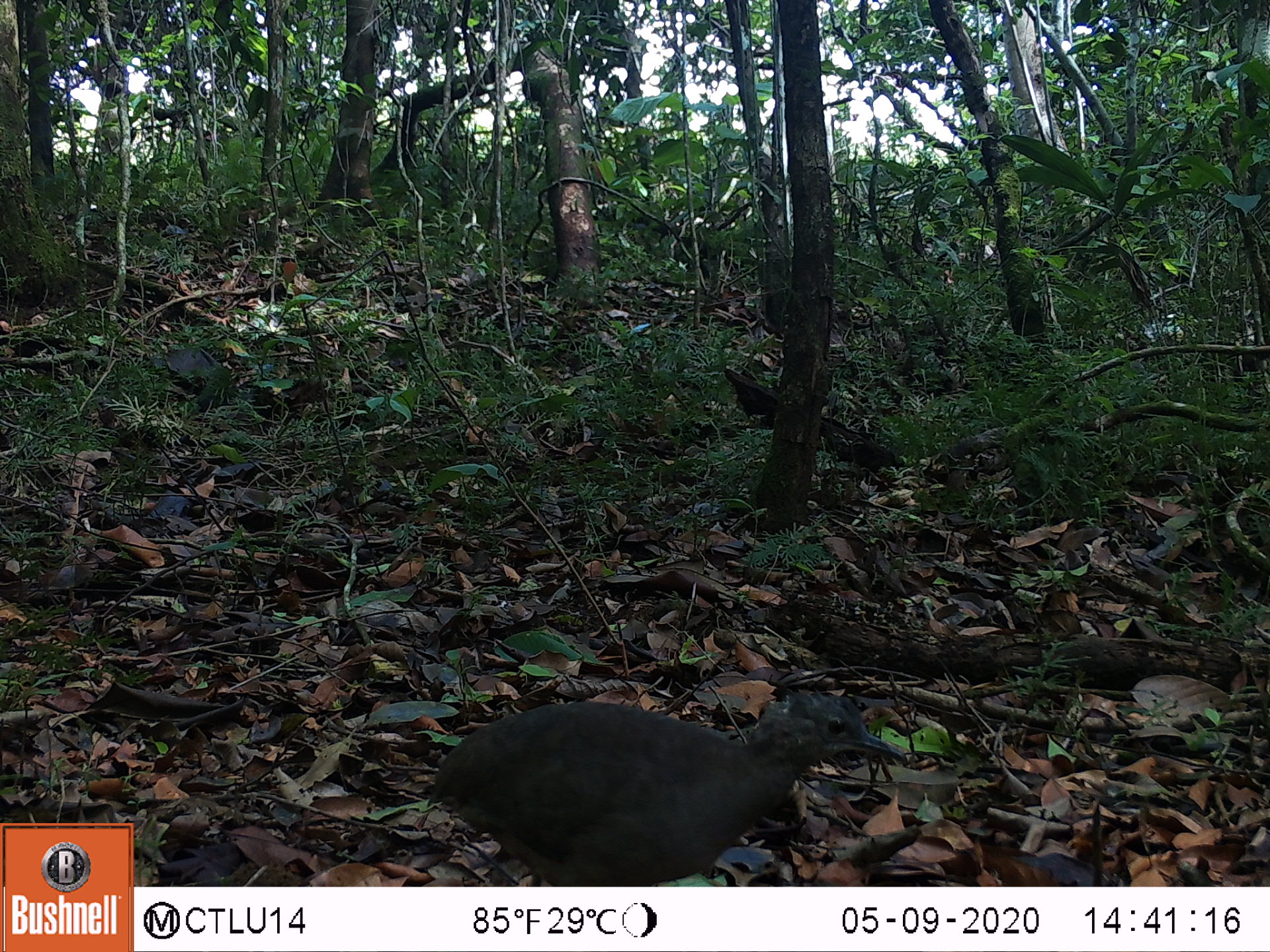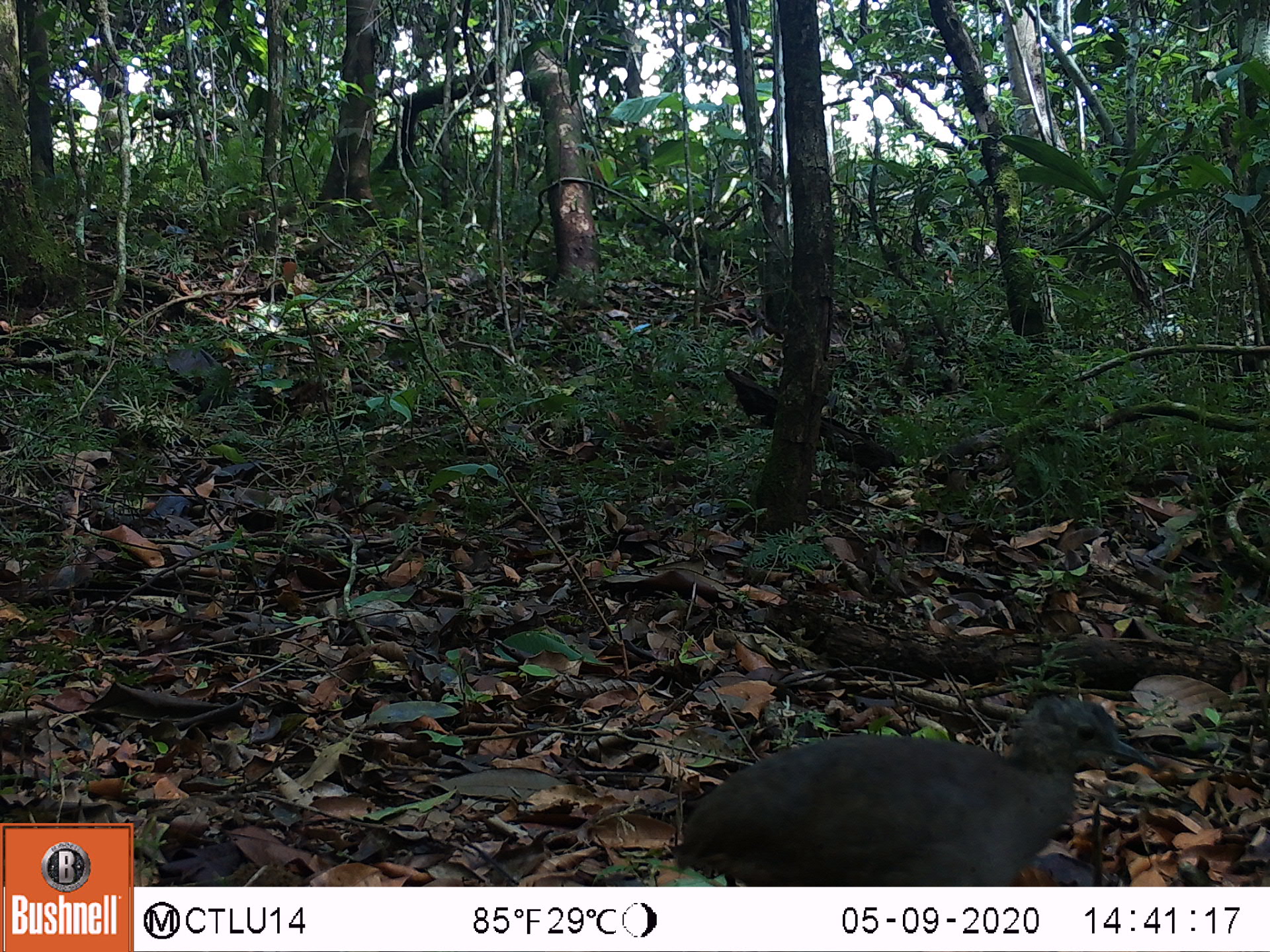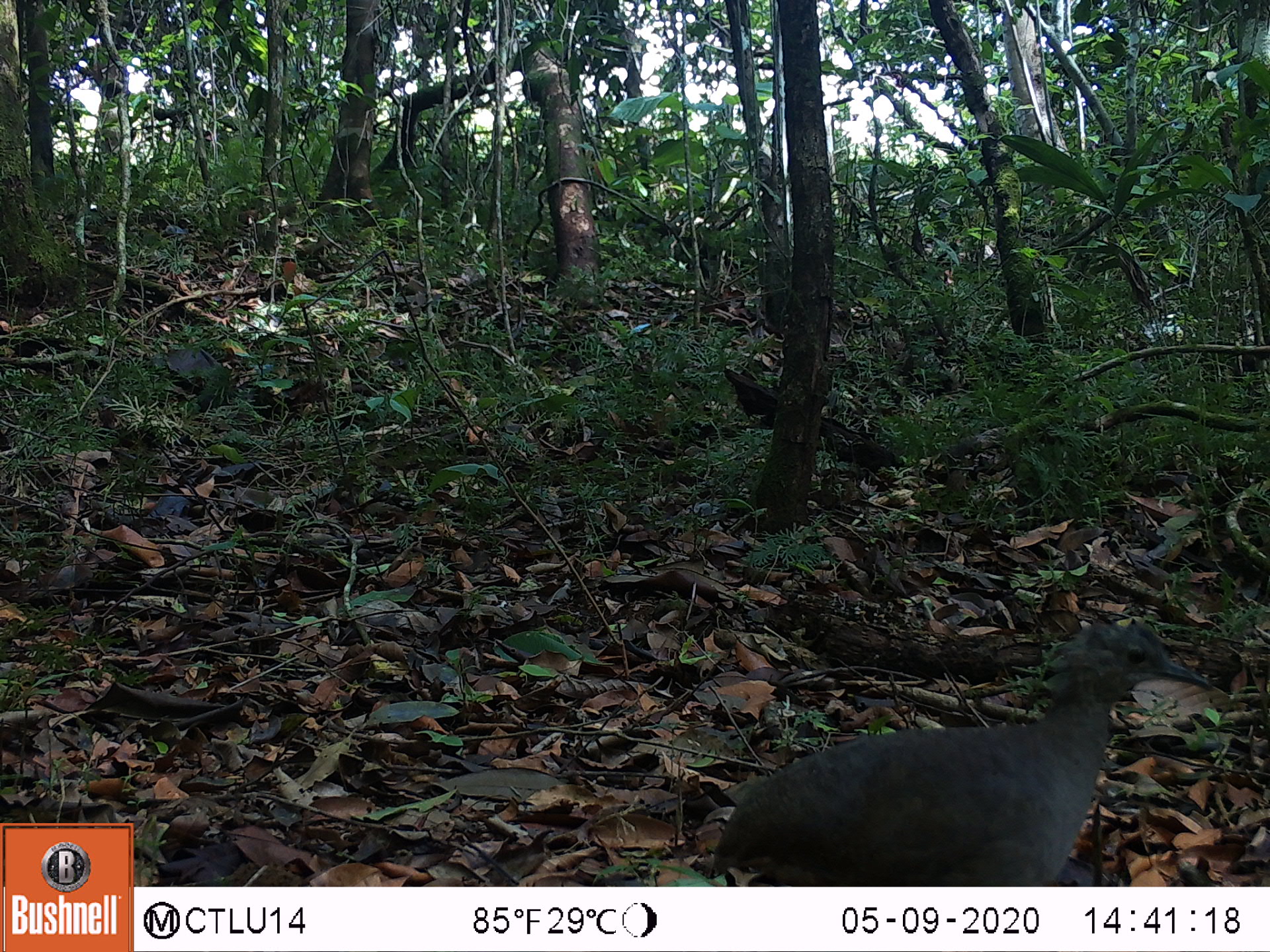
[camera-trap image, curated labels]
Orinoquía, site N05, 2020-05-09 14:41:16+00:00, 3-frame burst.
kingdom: Animalia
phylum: Chordata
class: Aves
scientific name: Aves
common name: bird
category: unknown bird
Unknown bird (bird) (Aves).